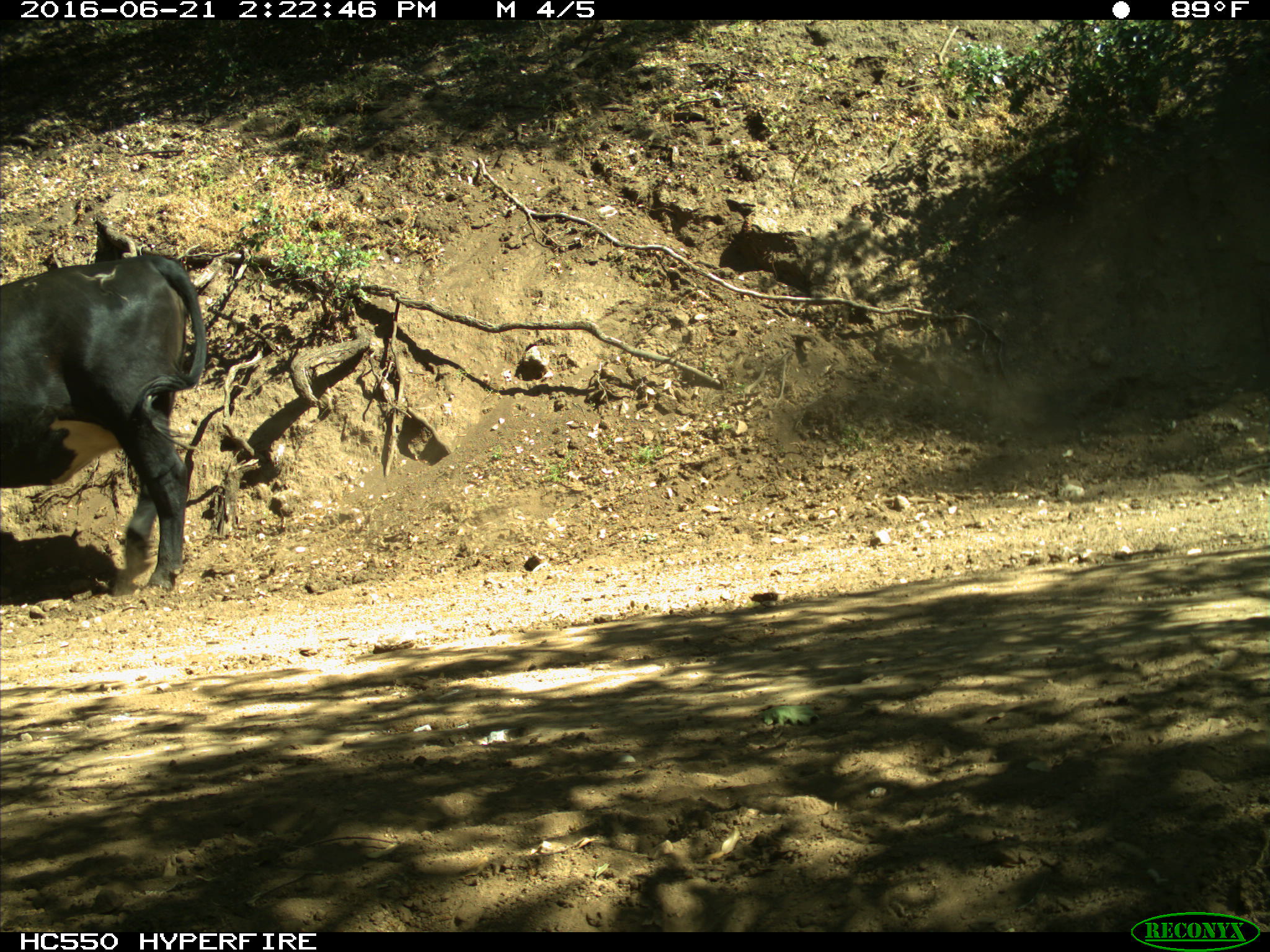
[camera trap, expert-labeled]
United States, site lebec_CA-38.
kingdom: Animalia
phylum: Chordata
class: Mammalia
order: Artiodactyla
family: Bovidae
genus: Bos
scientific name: Bos taurus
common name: domestic cow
Bos taurus (domestic cow).